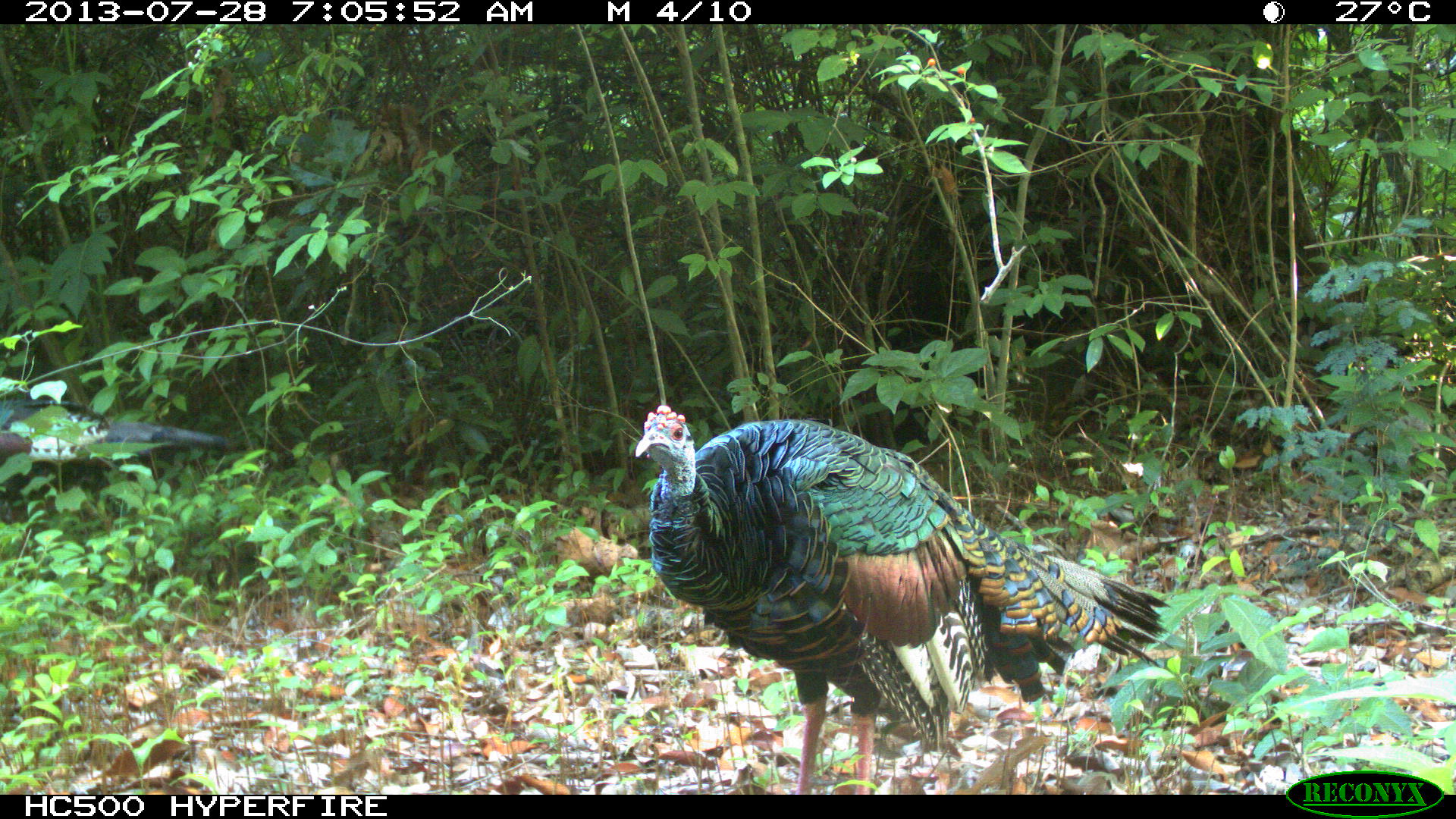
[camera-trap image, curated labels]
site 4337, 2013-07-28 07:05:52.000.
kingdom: Animalia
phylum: Chordata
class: Aves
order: Galliformes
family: Phasianidae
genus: Meleagris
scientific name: Meleagris ocellata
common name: ocellated turkey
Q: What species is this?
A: Meleagris ocellata (ocellated turkey).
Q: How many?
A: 2.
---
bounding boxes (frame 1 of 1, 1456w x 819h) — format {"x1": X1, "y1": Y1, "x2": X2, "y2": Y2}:
meleagris ocellata: {"x1": 634, "y1": 404, "x2": 1171, "y2": 793}; {"x1": 0, "y1": 397, "x2": 240, "y2": 465}